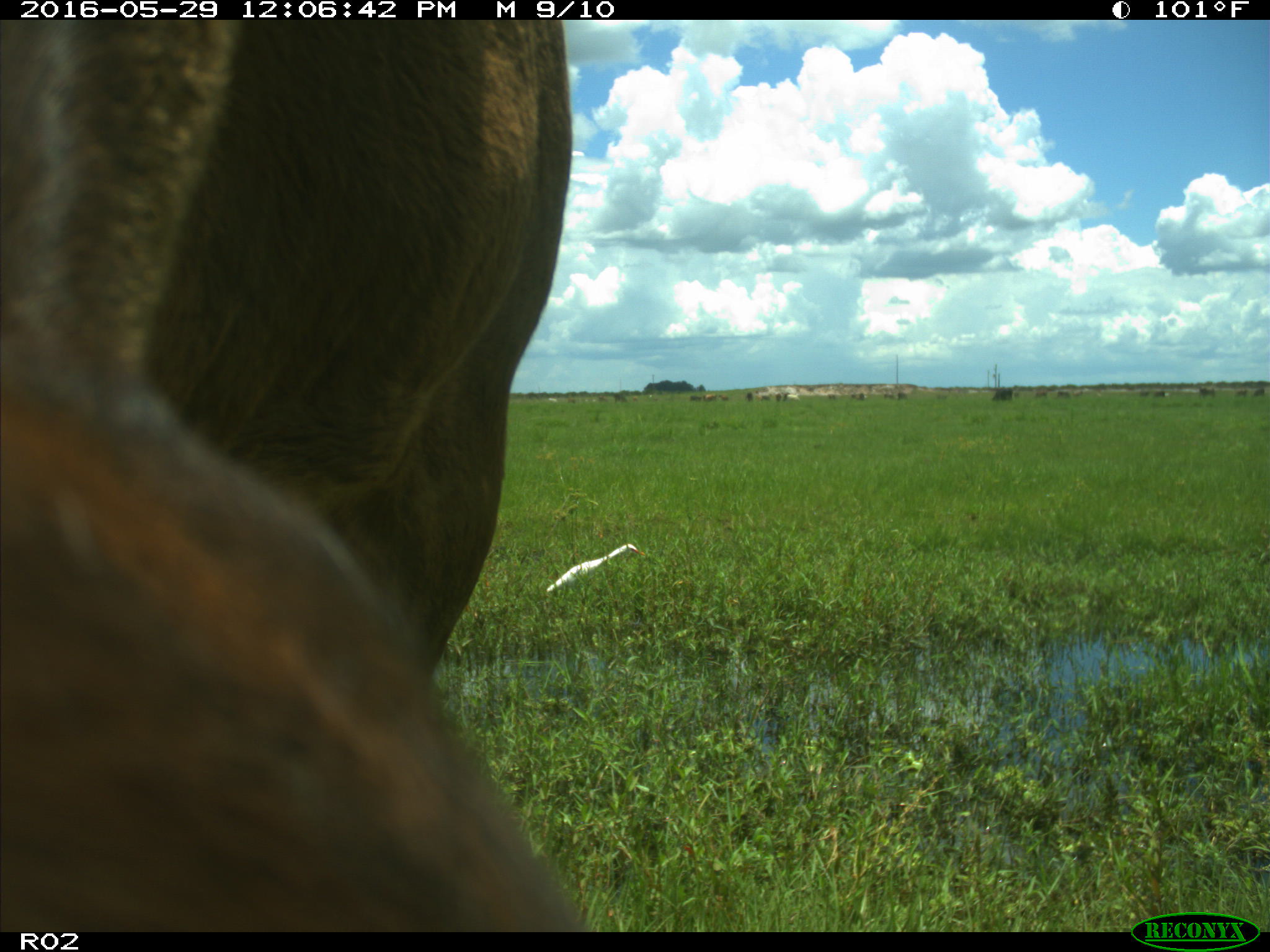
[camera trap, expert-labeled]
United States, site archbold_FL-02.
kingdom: Animalia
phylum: Chordata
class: Mammalia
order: Artiodactyla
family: Bovidae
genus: Bos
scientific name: Bos taurus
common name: domestic cow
Bos taurus (domestic cow).